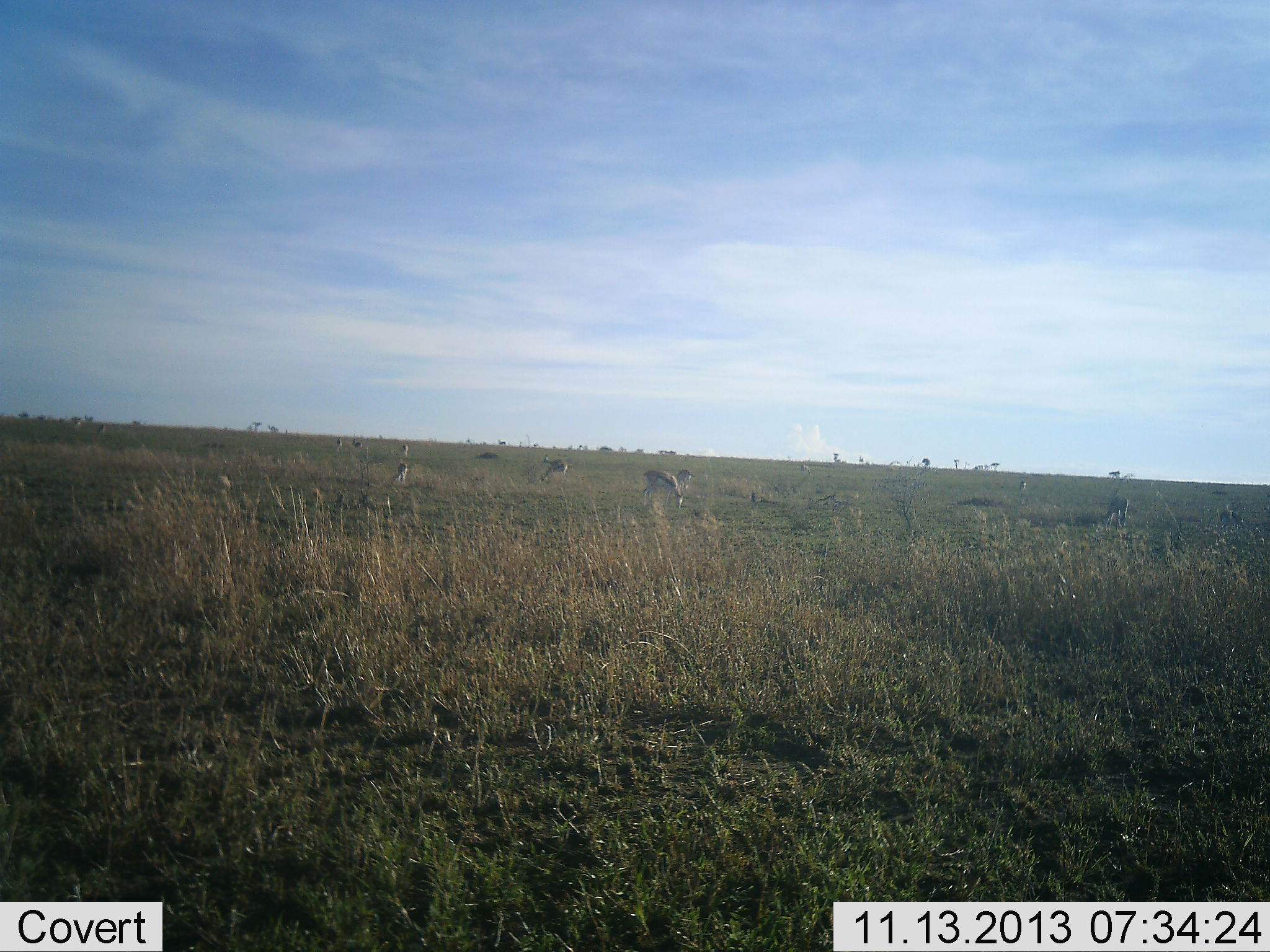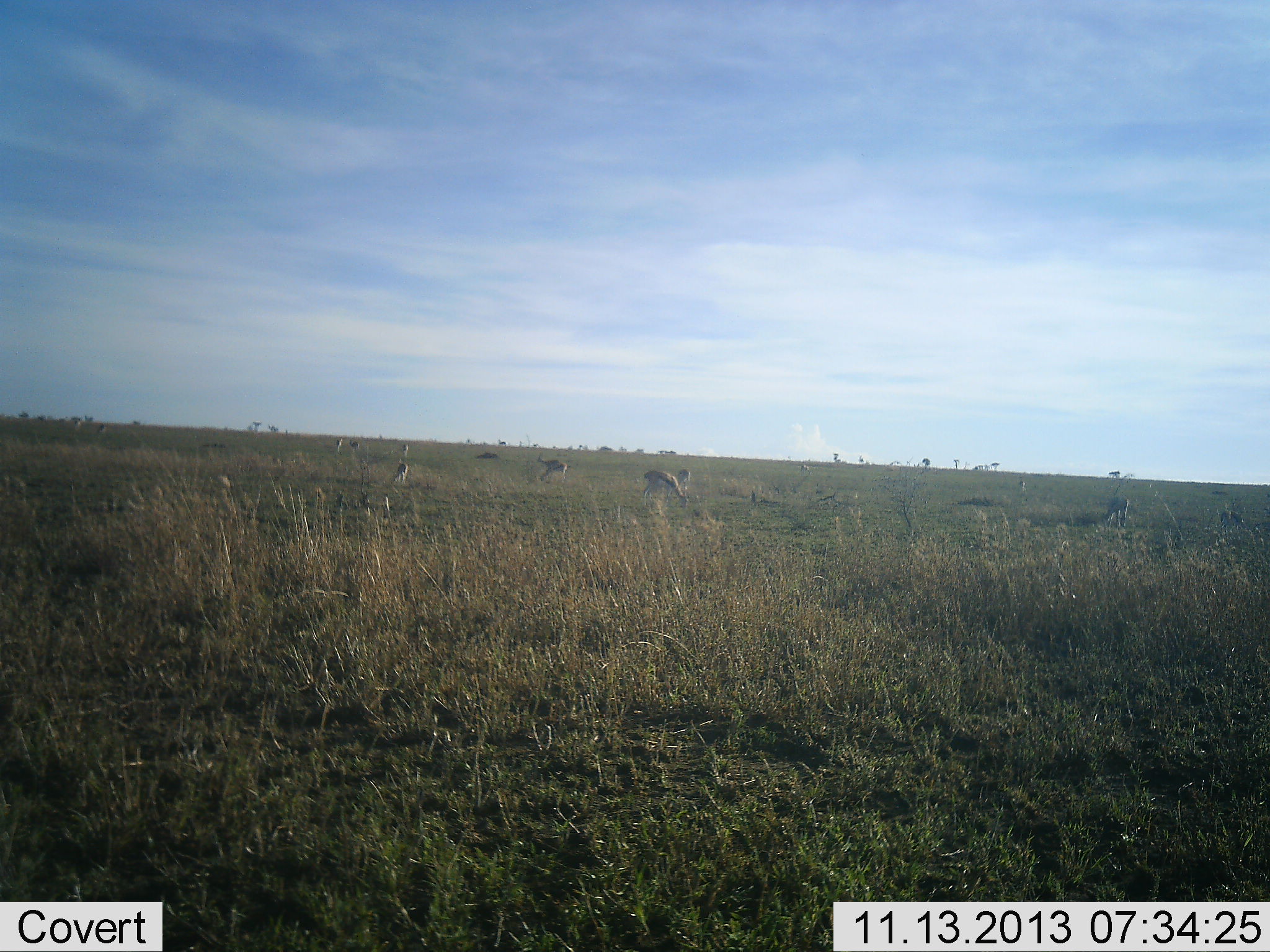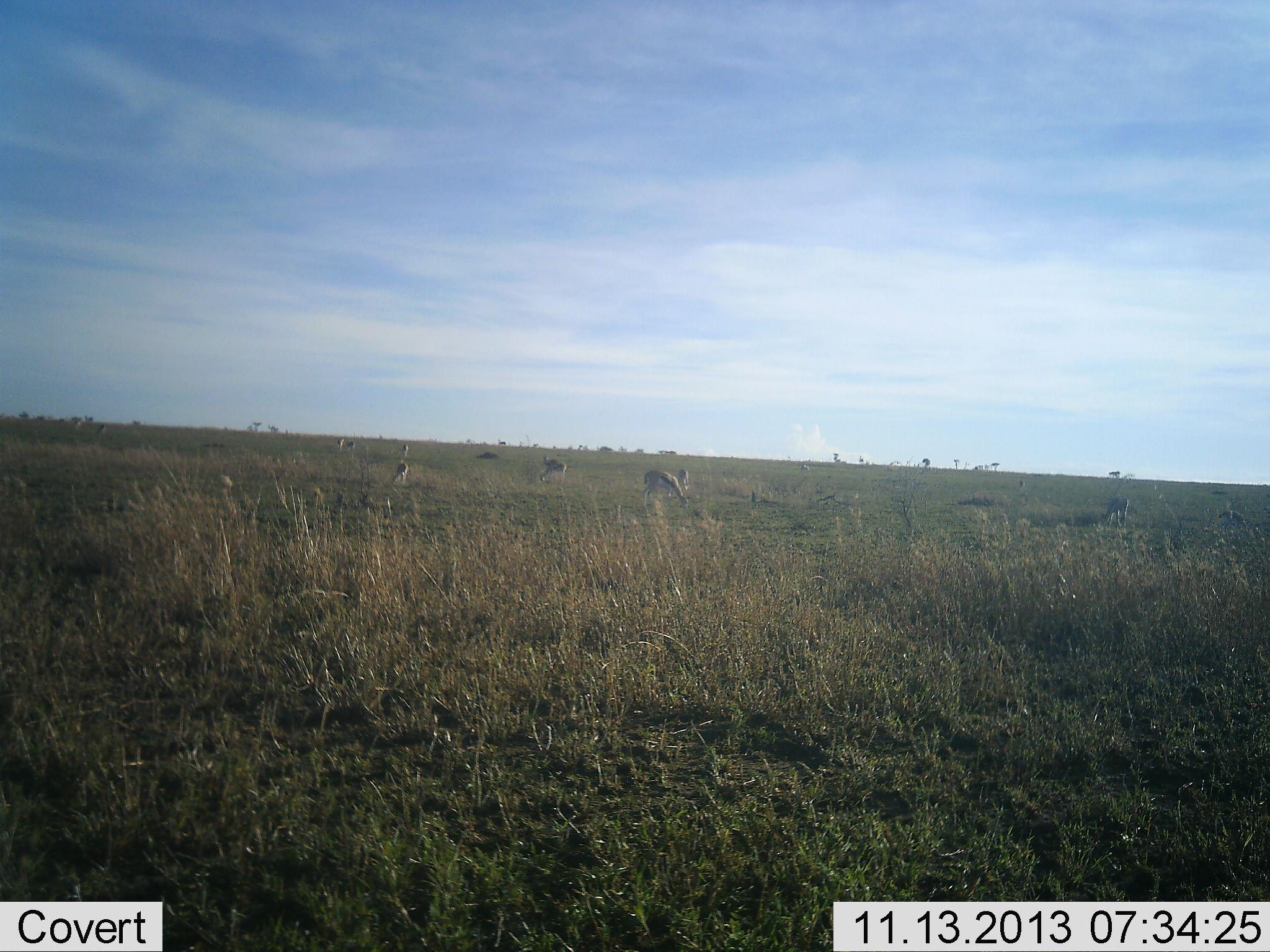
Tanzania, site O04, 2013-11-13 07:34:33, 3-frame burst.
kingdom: Animalia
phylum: Chordata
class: Mammalia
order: Artiodactyla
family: Bovidae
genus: Eudorcas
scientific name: Eudorcas thomsonii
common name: thomson's gazelle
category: gazellethomsons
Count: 7.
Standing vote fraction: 20%.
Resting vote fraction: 10%.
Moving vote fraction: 10%.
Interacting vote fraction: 0%.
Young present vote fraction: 0%.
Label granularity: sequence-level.